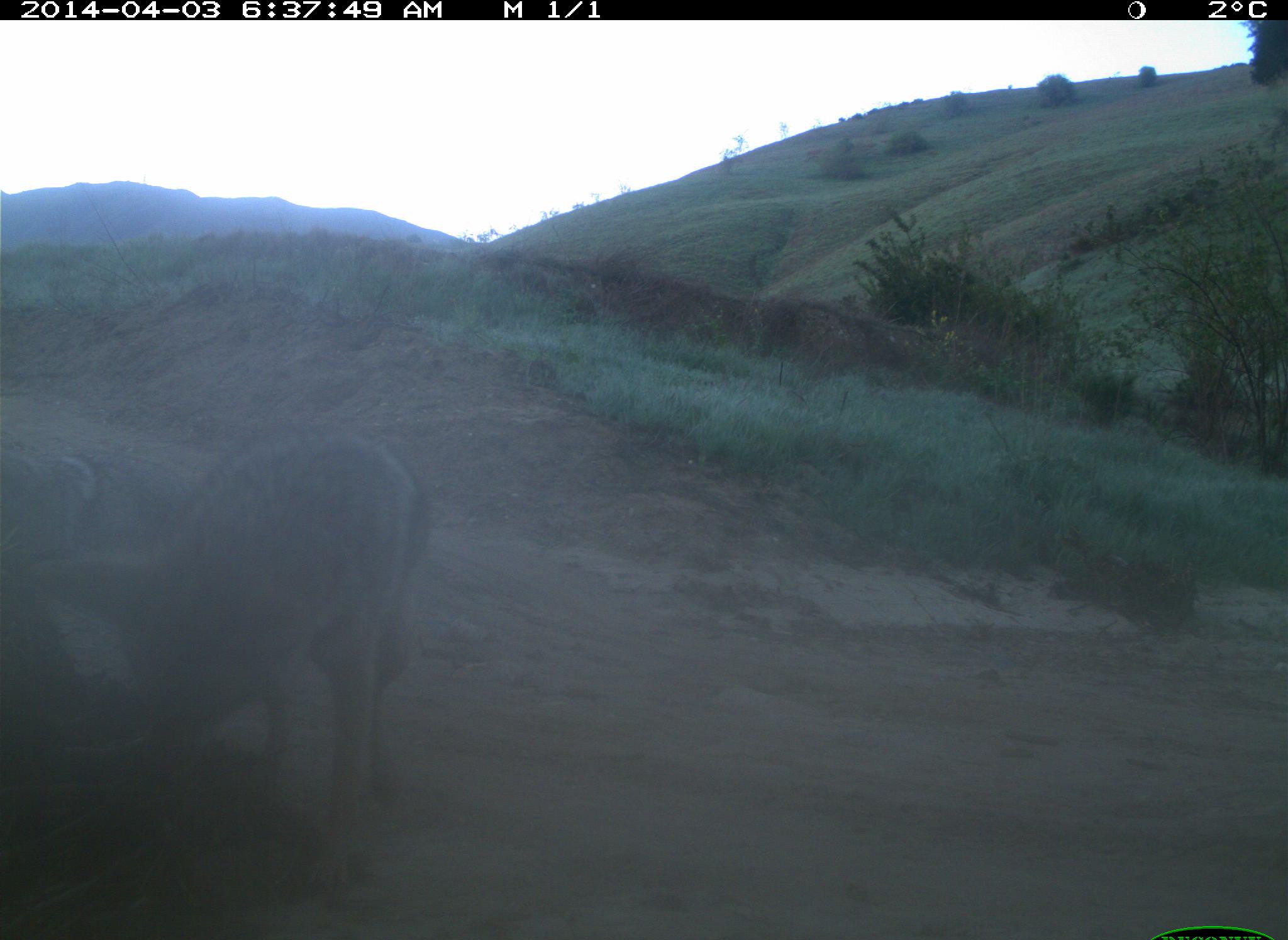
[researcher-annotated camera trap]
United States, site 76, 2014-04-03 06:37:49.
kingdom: Animalia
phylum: Chordata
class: Mammalia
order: Carnivora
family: Canidae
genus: Canis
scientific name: Canis latrans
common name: coyote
Coyote (Canis latrans).